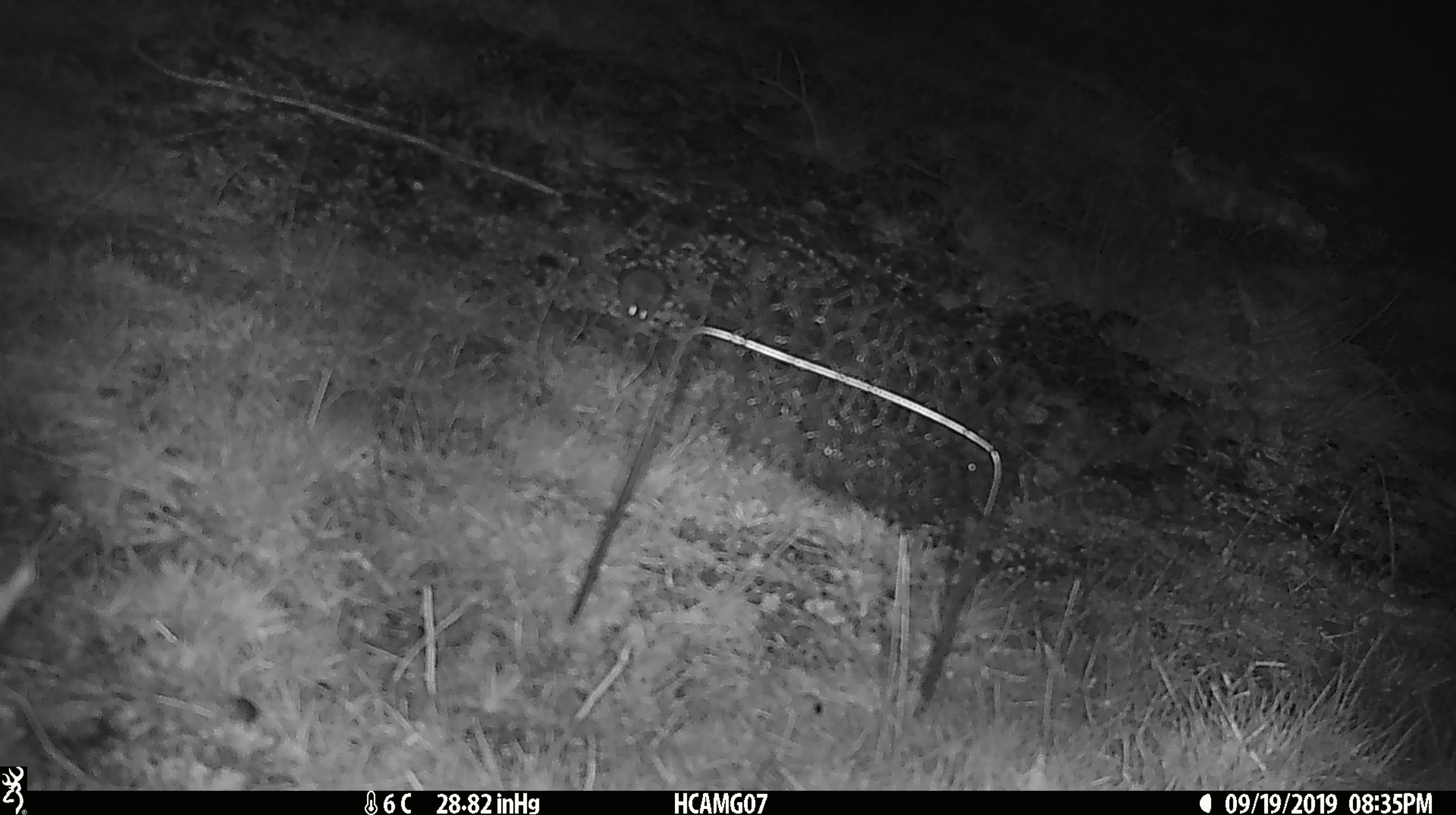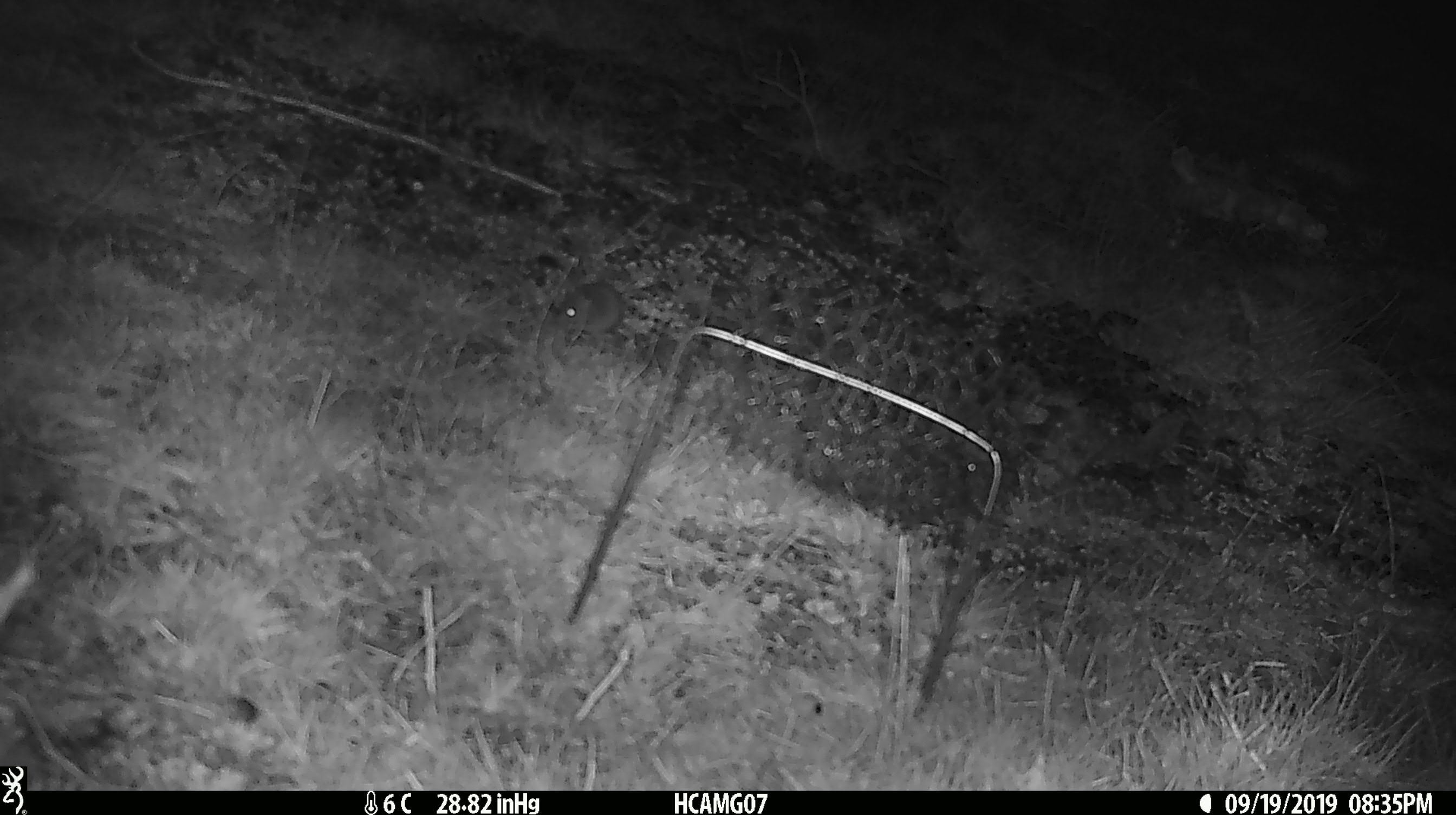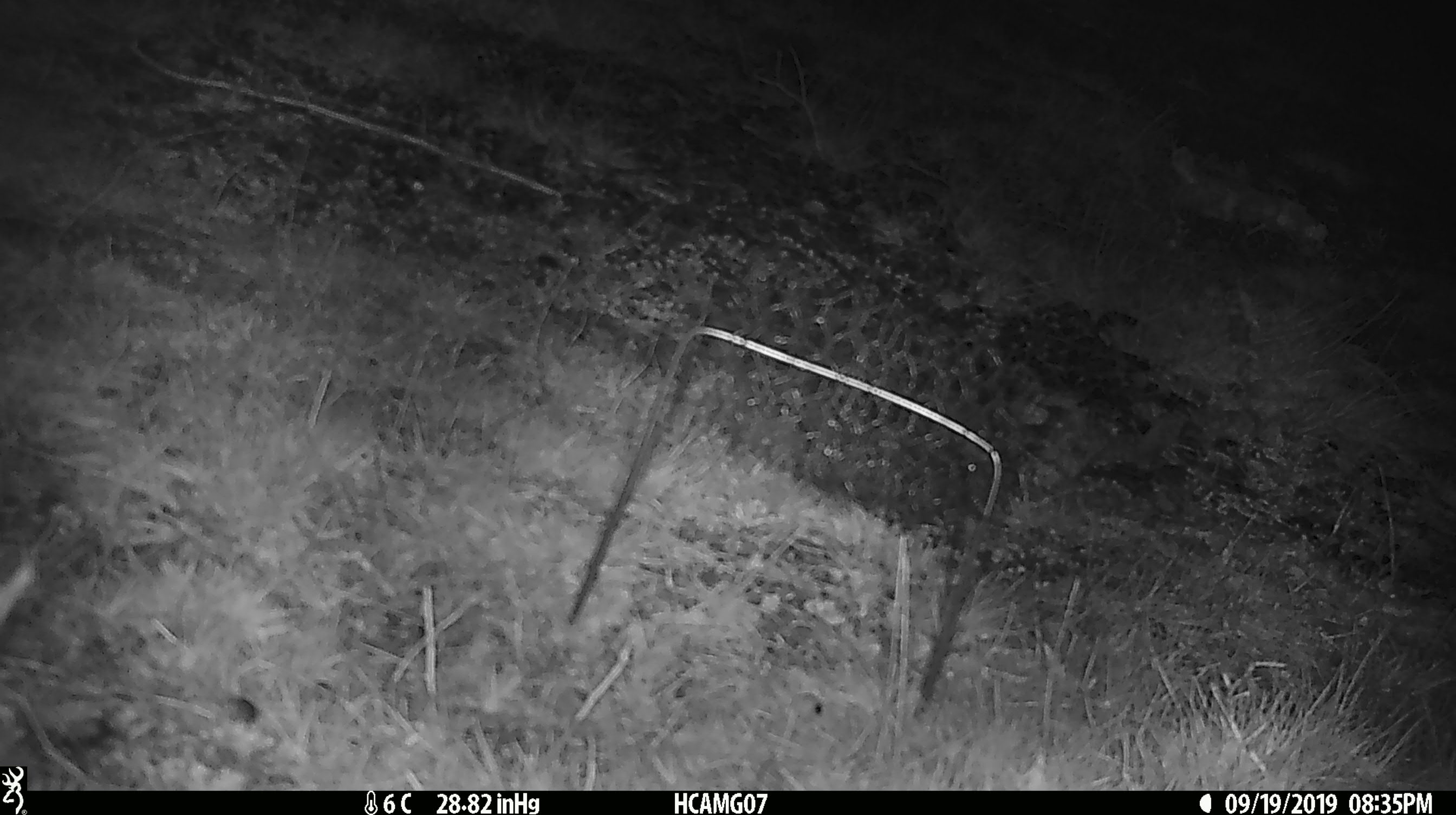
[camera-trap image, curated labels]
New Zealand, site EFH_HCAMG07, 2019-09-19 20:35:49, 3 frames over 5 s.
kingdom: Animalia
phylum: Chordata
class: Mammalia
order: Rodentia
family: Muridae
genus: Mus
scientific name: Mus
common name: mouse